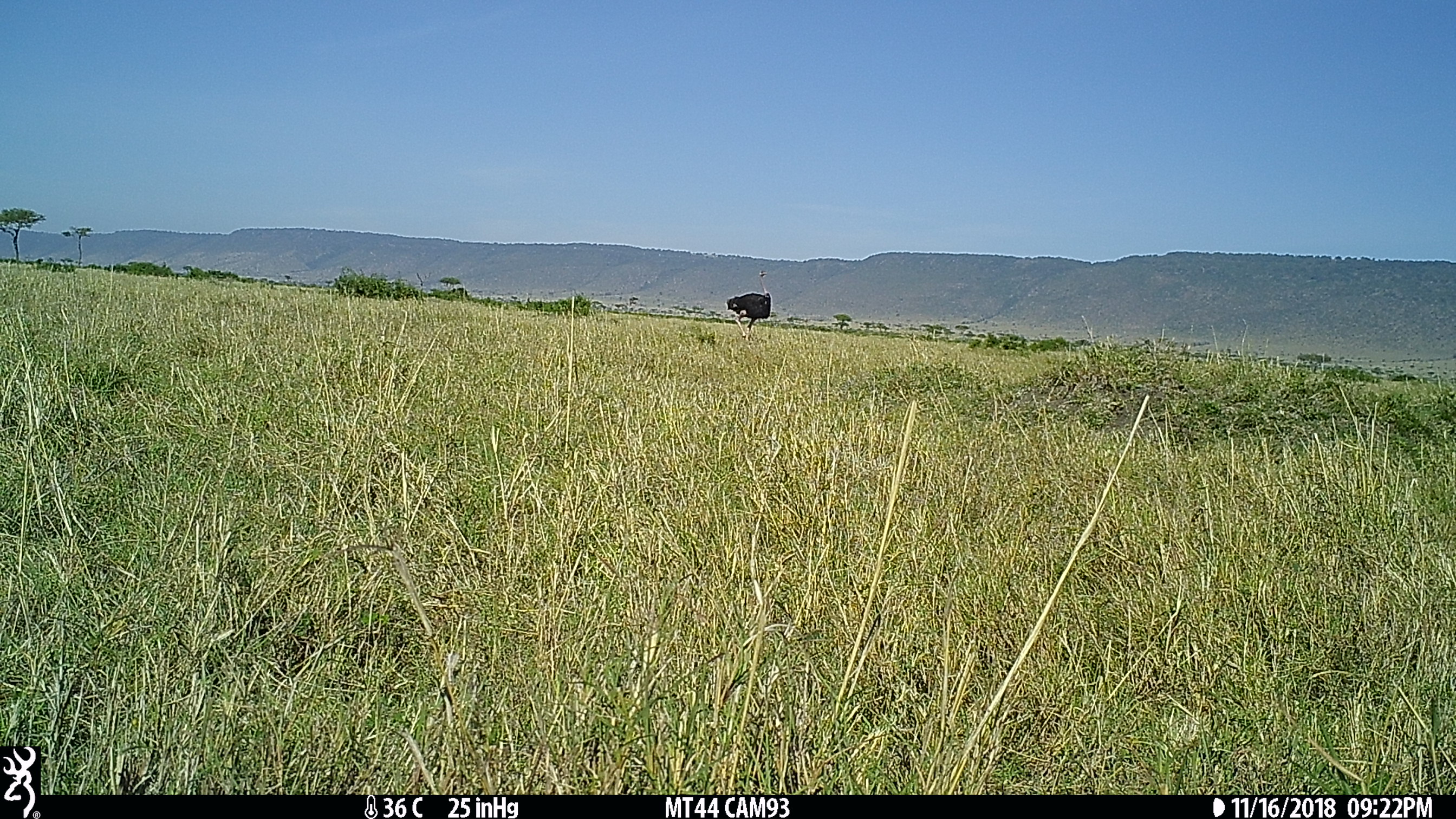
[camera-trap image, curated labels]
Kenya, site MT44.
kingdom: Animalia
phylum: Chordata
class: Aves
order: Struthioniformes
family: Struthionidae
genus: Struthio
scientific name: Struthio camelus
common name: ostrich